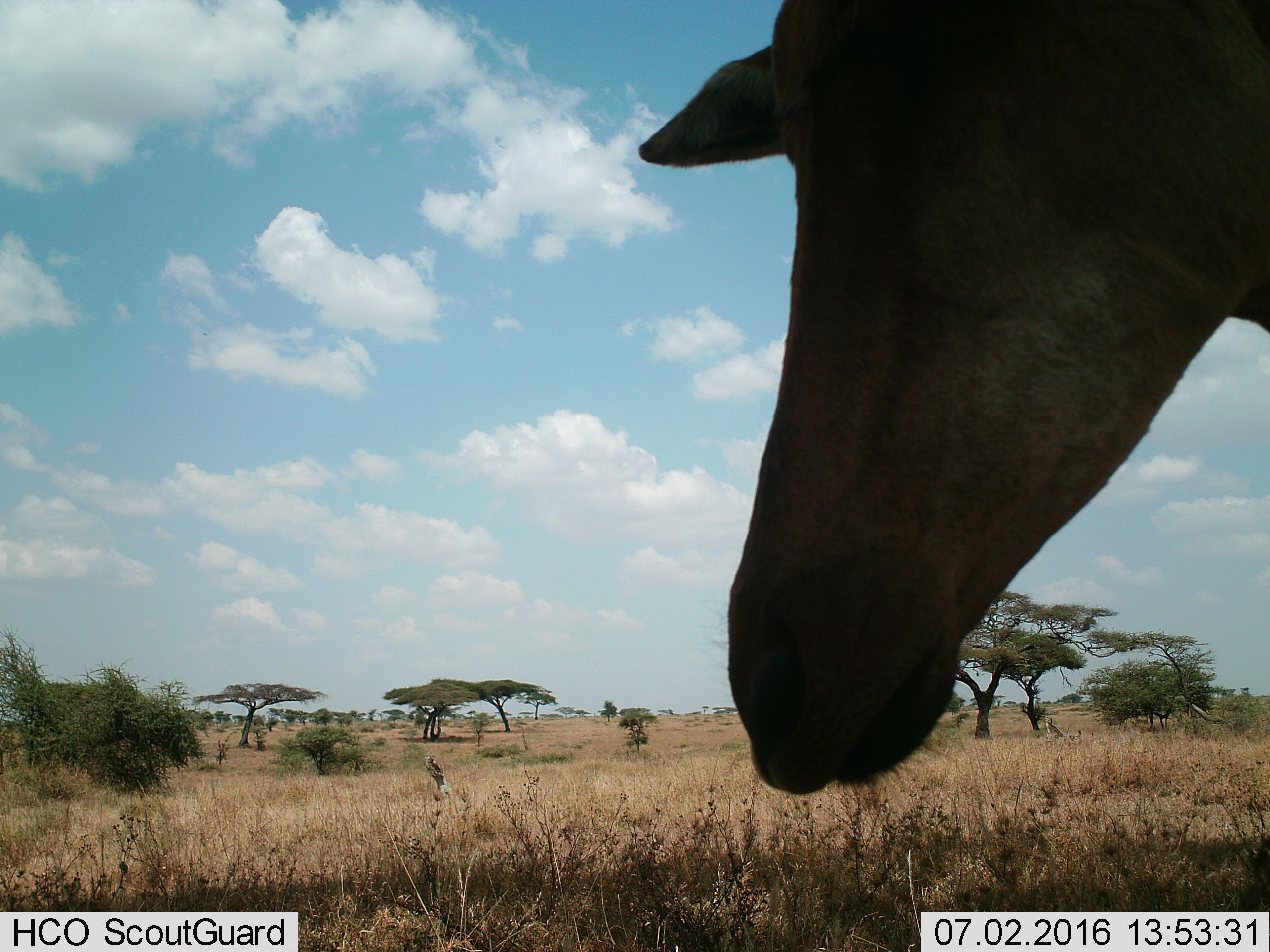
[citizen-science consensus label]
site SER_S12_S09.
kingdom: Animalia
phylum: Chordata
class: Mammalia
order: Artiodactyla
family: Bovidae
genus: Alcelaphus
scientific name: Alcelaphus buselaphus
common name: hartebeest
Hartebeest (Alcelaphus buselaphus), count 1. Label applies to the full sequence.